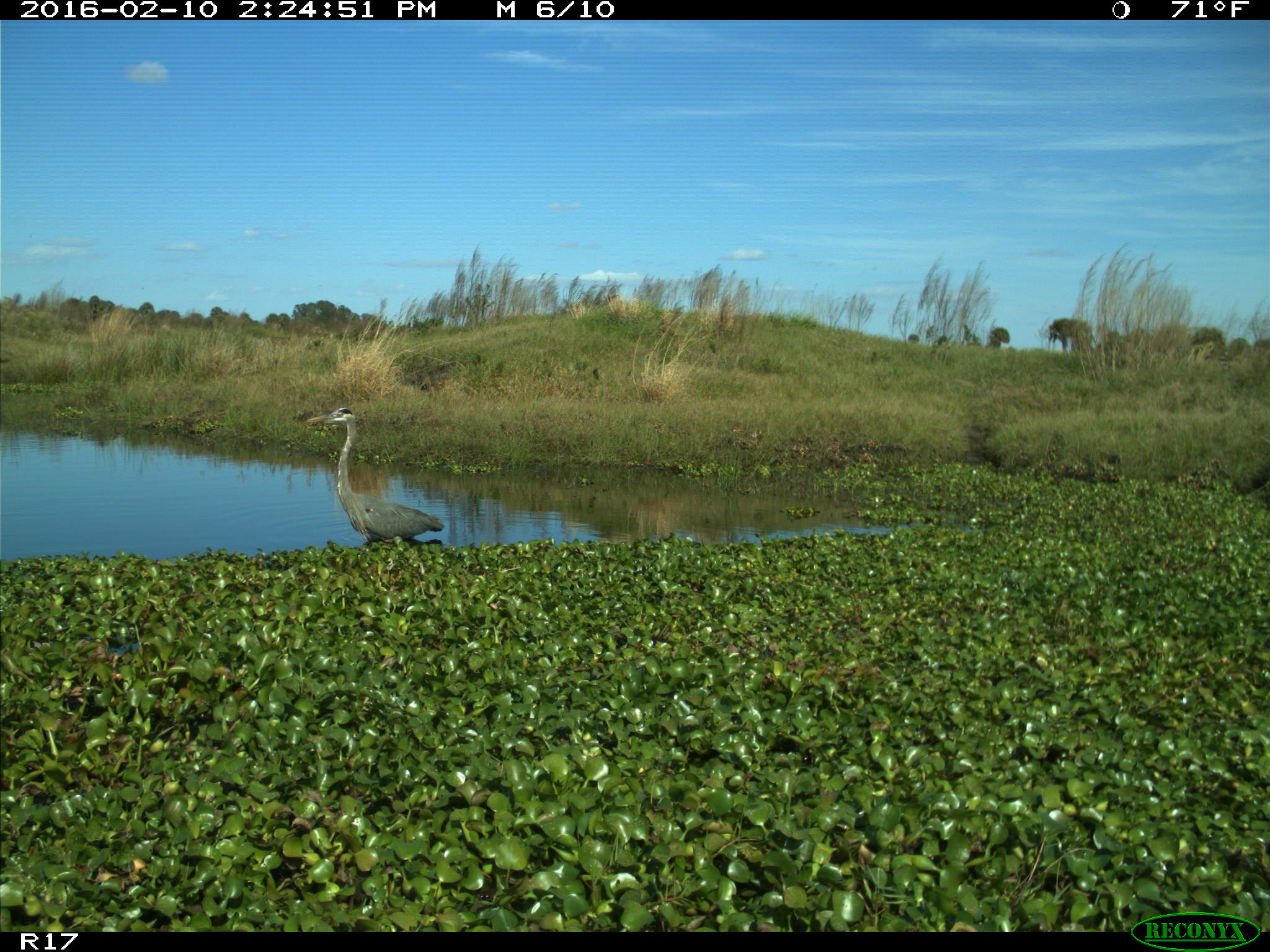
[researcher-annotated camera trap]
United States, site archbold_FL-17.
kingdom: Animalia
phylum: Chordata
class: Aves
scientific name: Aves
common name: birds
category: unidentified bird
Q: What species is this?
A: Unidentified bird (birds) (Aves).